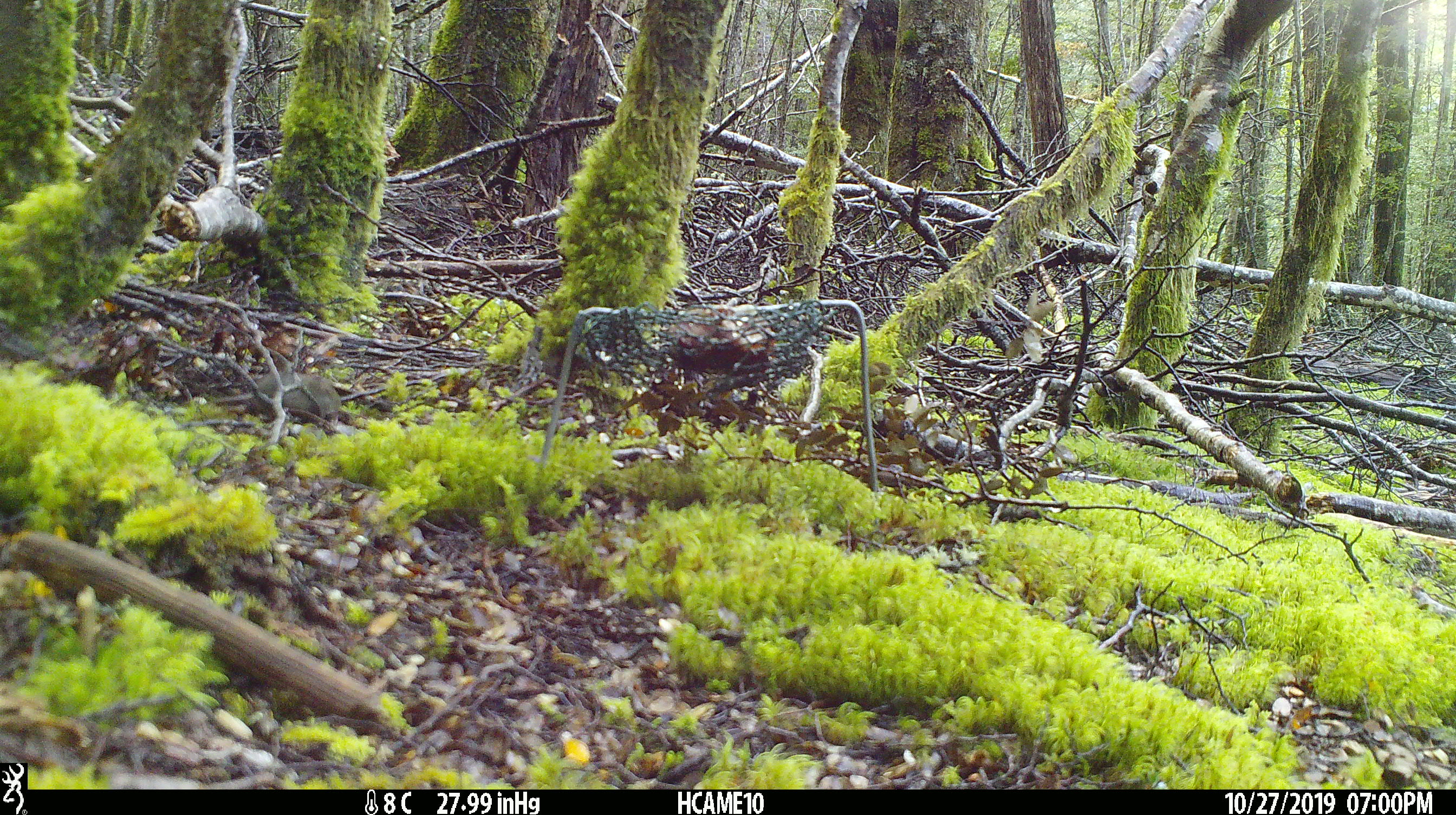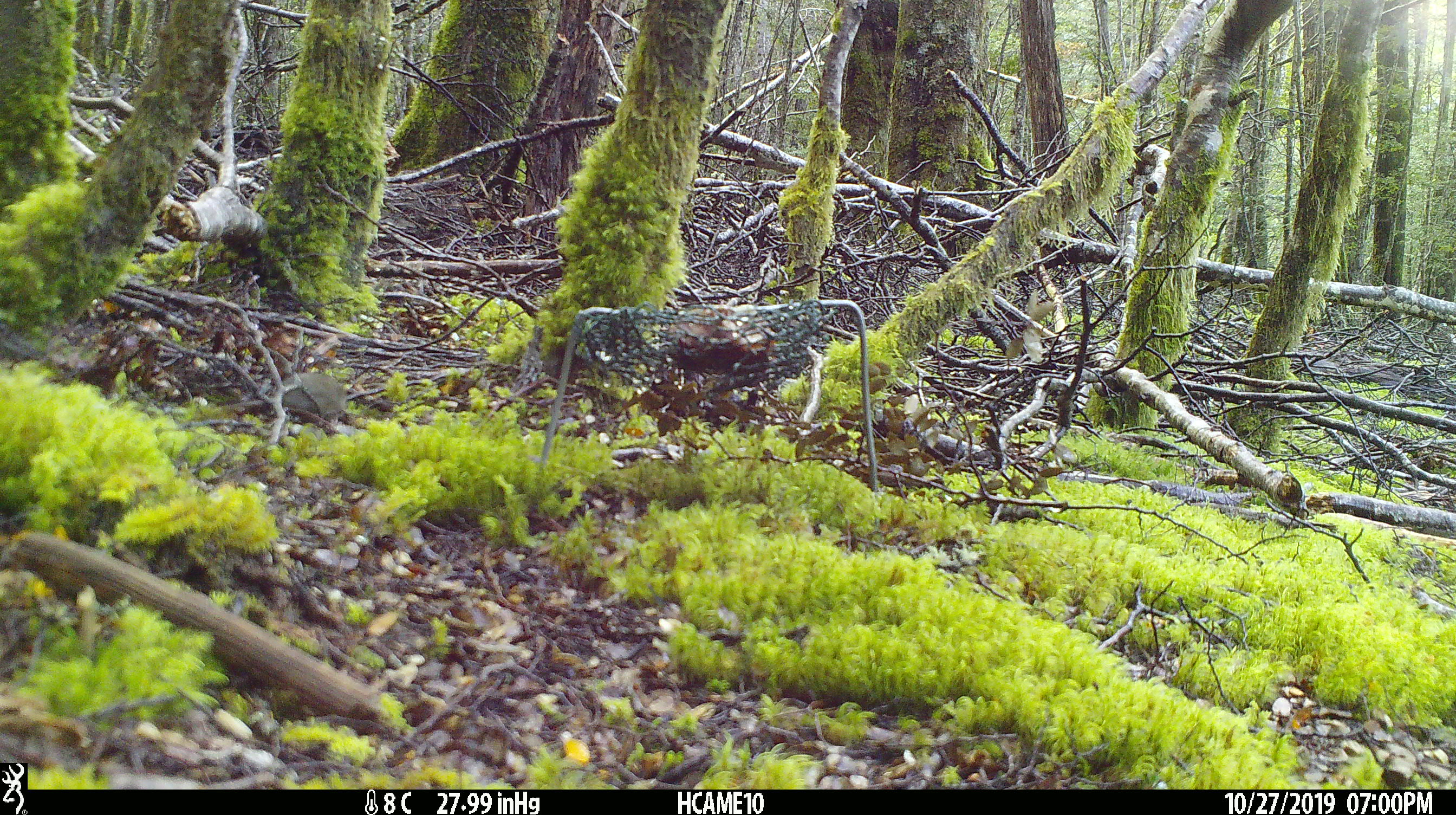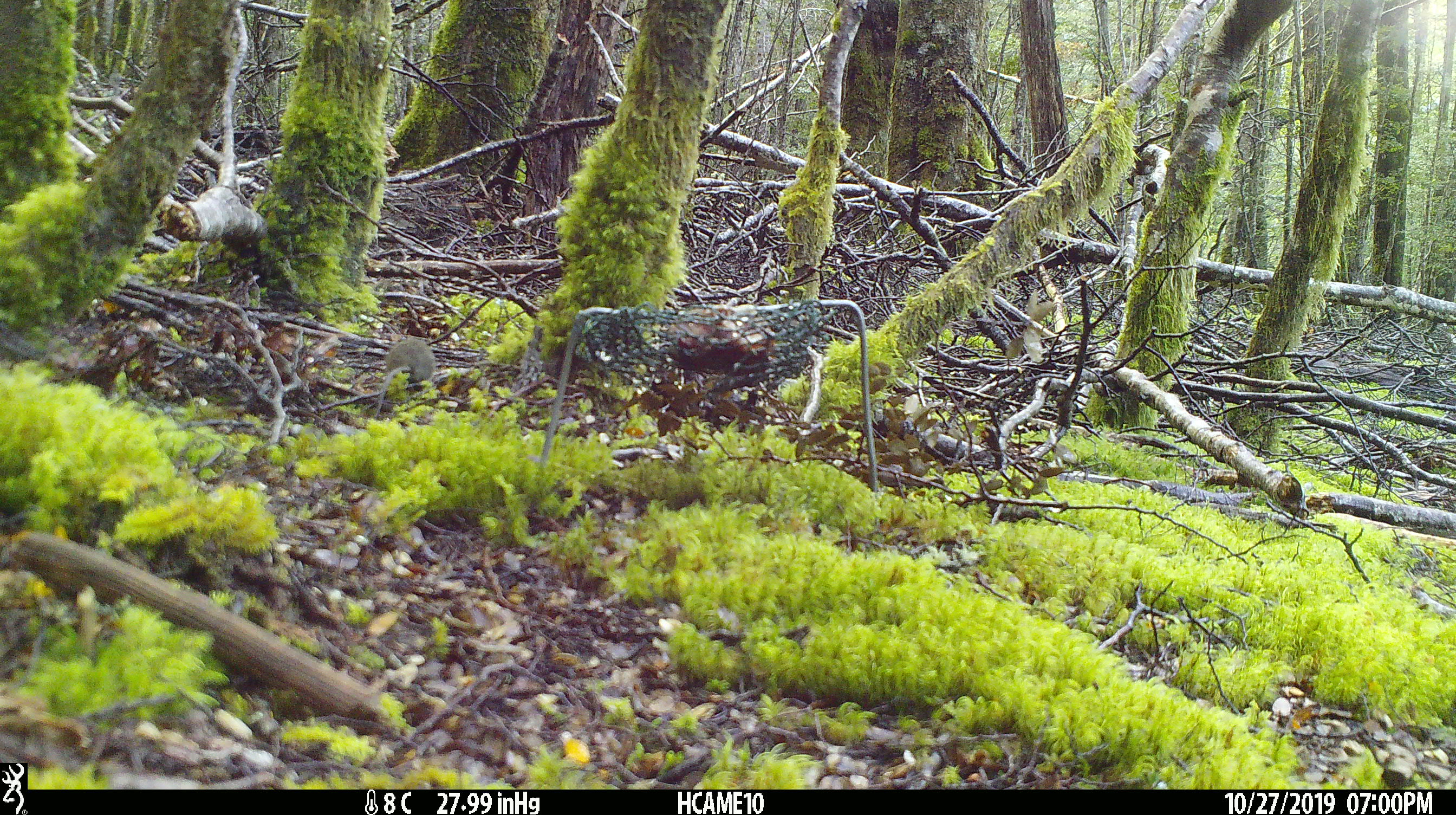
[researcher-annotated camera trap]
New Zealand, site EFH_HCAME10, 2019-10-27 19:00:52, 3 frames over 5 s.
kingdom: Animalia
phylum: Chordata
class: Mammalia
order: Rodentia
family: Muridae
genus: Mus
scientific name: Mus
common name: mouse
Mouse (Mus).